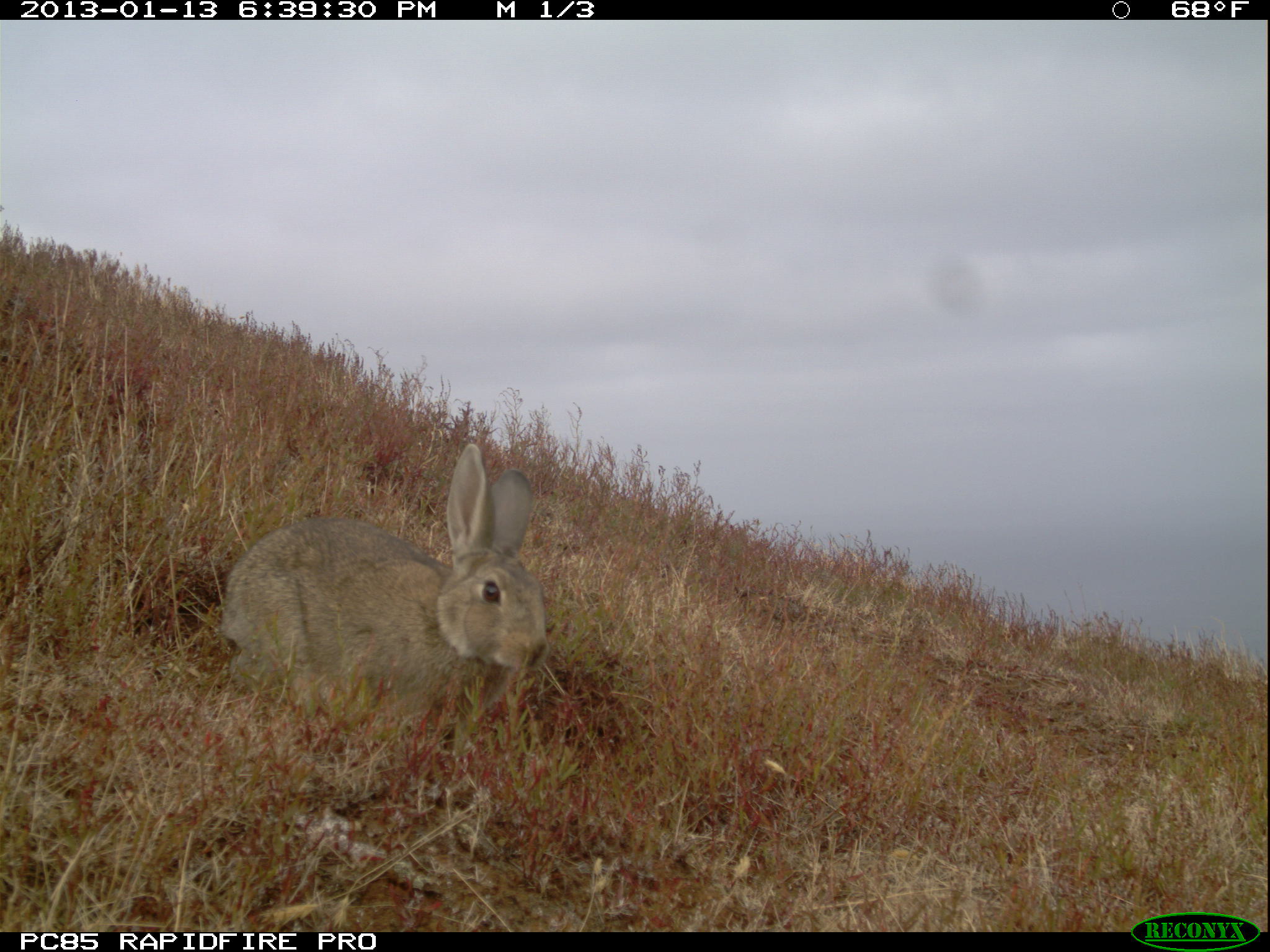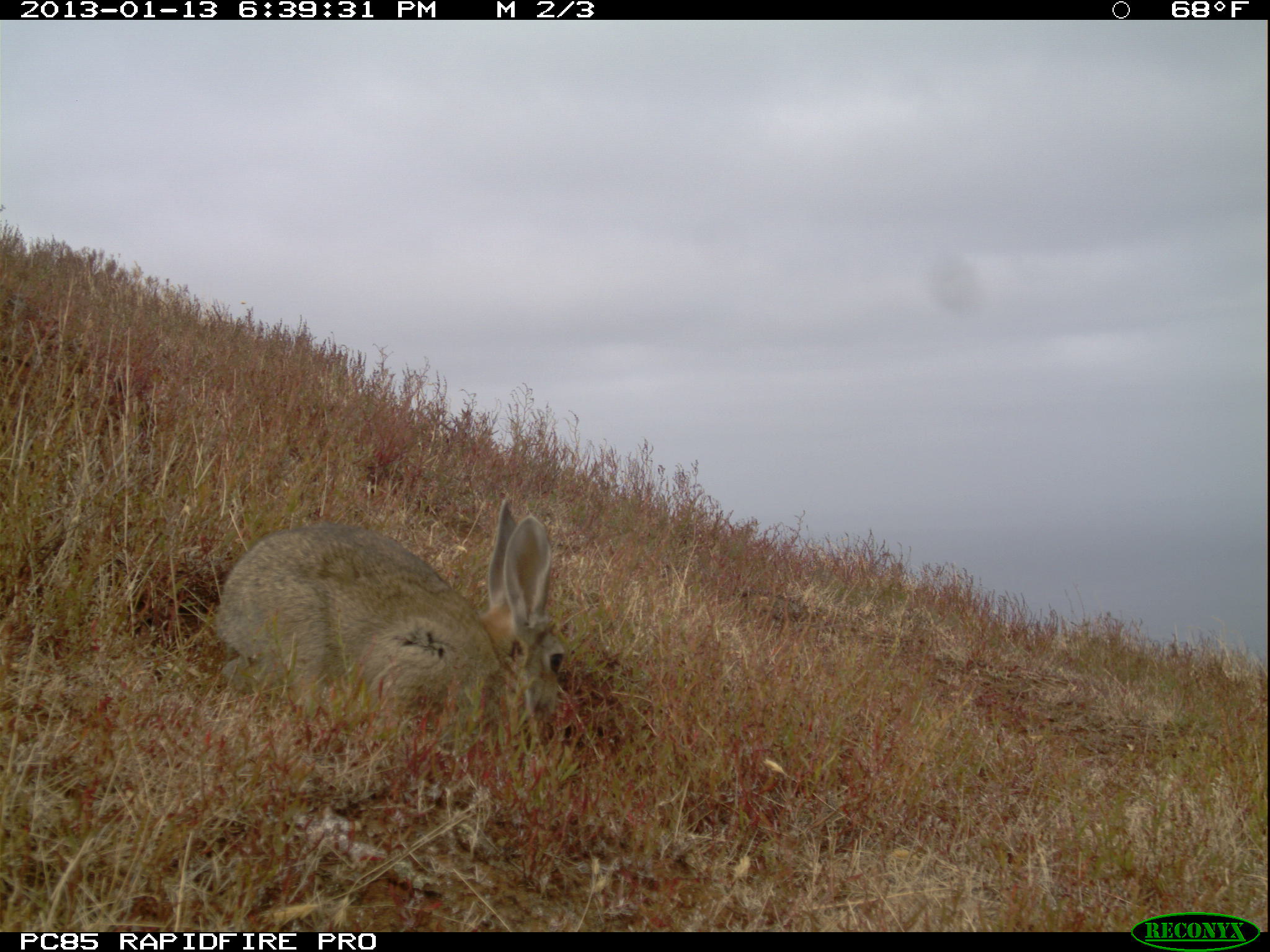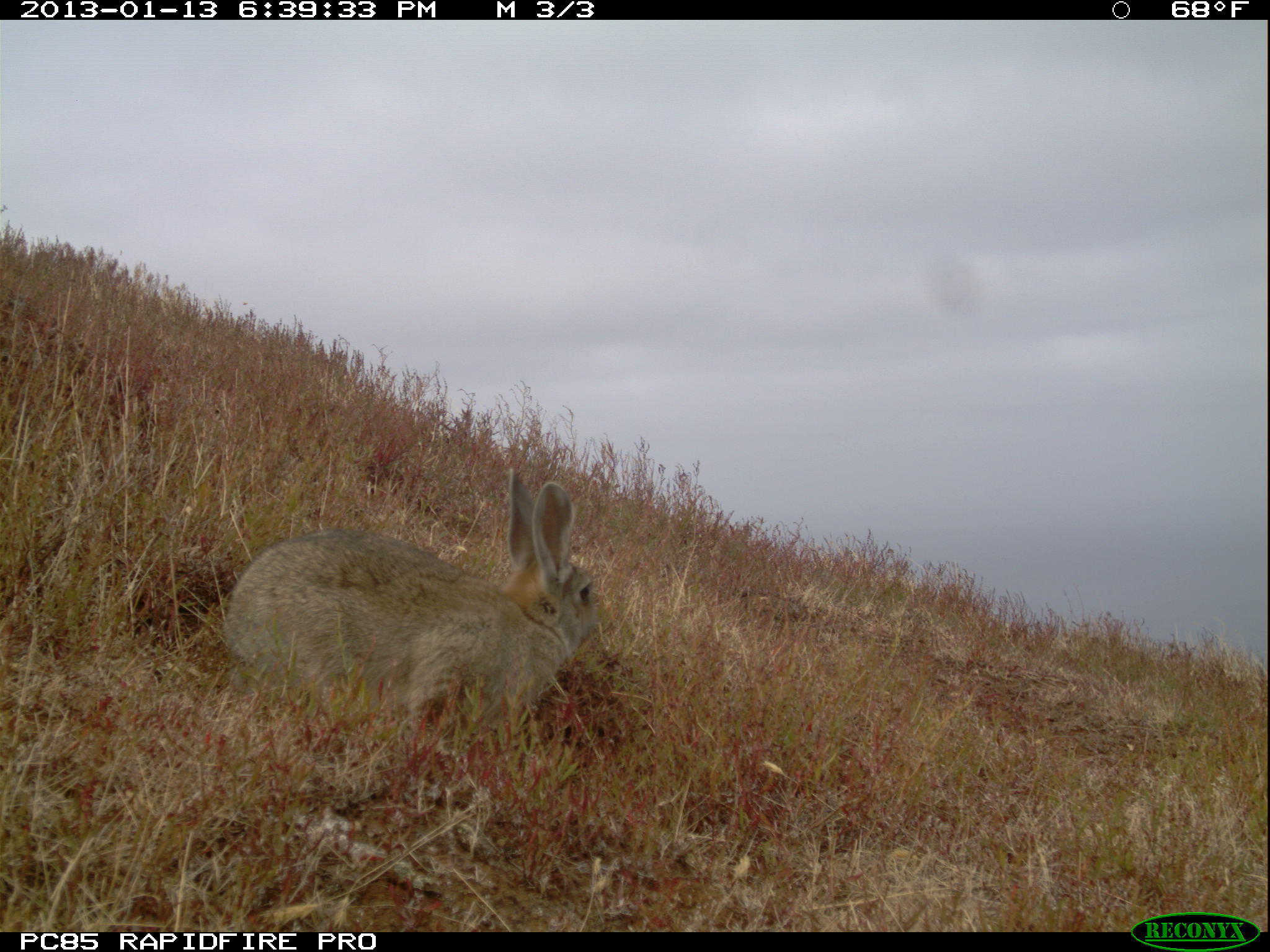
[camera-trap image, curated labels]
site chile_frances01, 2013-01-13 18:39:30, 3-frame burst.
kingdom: Animalia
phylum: Chordata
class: Mammalia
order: Lagomorpha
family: Leporidae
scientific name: Leporidae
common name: rabbits and hares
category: rabbit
Rabbit (rabbits and hares) (Leporidae).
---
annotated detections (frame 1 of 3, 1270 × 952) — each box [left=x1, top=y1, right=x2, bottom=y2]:
rabbit: [left=214, top=447, right=545, bottom=757]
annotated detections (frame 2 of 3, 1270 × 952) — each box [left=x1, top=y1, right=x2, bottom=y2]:
rabbit: [left=208, top=499, right=572, bottom=760]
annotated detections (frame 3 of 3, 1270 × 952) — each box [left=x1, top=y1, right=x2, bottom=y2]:
rabbit: [left=216, top=471, right=600, bottom=756]